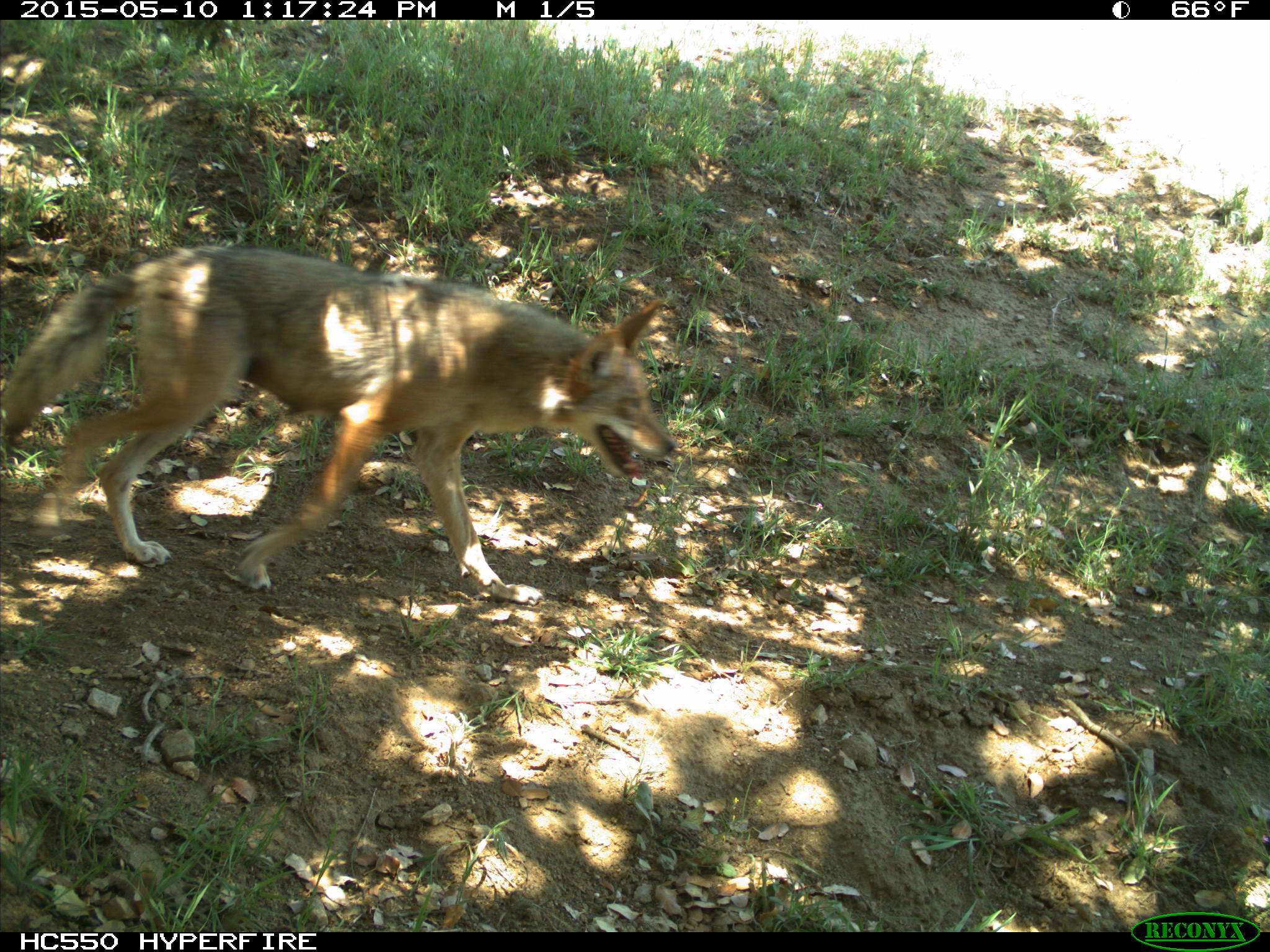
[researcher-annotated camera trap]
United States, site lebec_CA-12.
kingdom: Animalia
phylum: Chordata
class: Mammalia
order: Carnivora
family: Canidae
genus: Canis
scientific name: Canis latrans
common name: coyote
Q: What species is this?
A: Canis latrans (coyote).